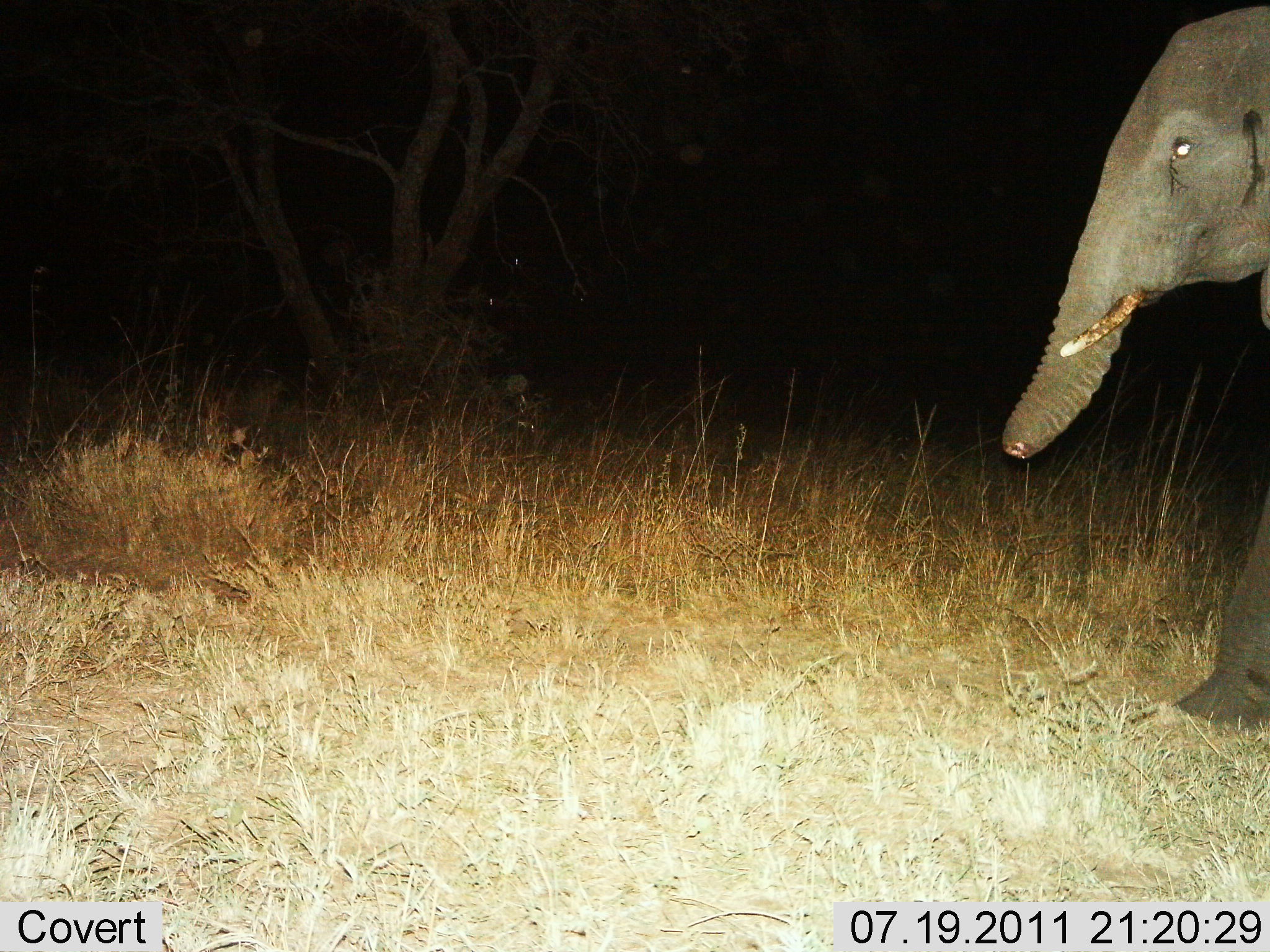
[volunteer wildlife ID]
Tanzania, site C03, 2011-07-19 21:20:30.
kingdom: Animalia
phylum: Chordata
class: Mammalia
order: Proboscidea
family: Elephantidae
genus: Loxodonta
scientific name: Loxodonta africana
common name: african bush elephant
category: elephant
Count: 1.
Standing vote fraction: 62%.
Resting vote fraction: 0%.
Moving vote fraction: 46%.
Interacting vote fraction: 0%.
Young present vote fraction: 15%.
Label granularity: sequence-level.